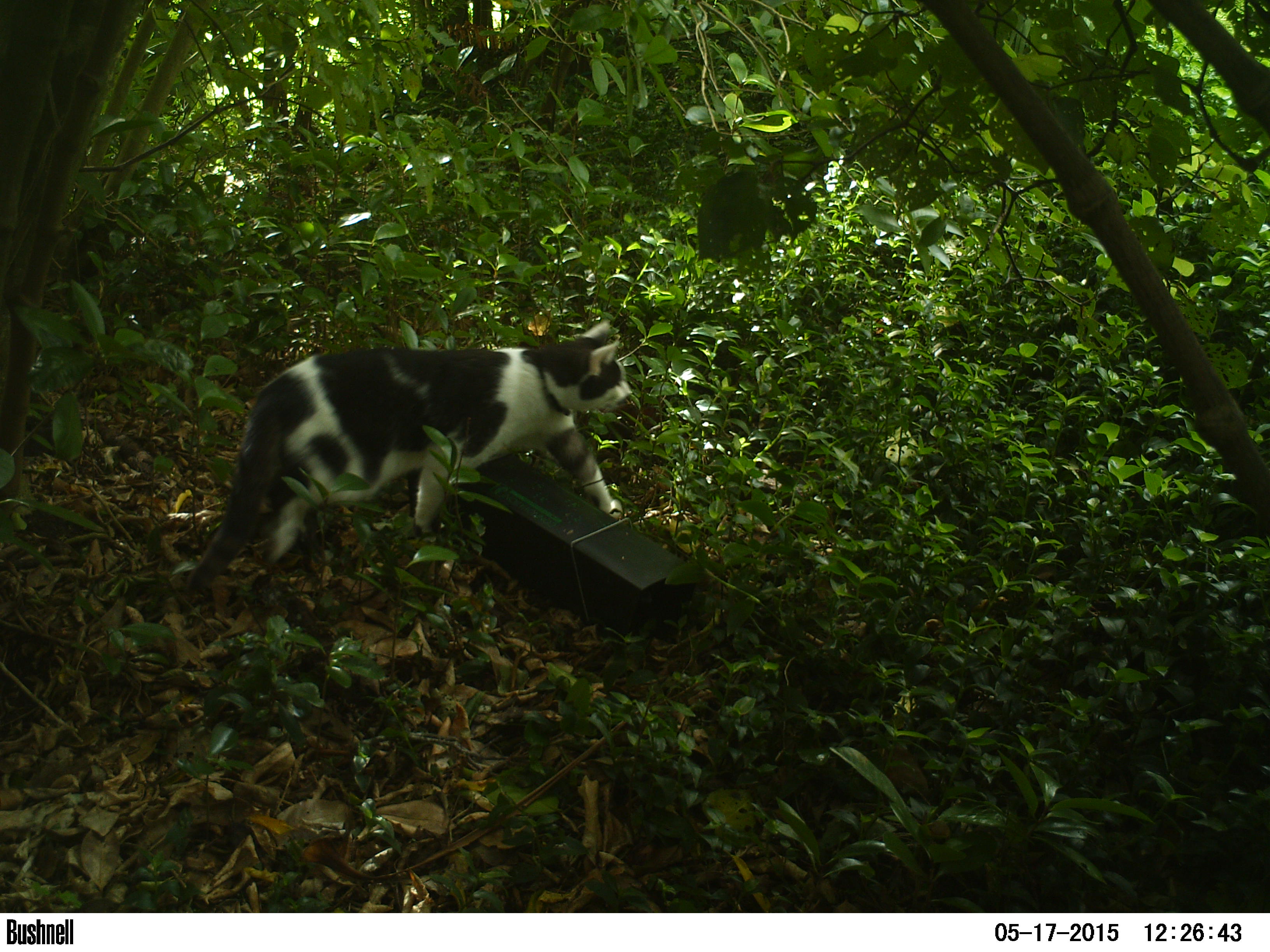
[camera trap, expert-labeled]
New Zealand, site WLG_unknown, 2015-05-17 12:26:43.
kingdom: Animalia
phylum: Chordata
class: Mammalia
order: Carnivora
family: Felidae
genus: Felis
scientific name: Felis catus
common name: domestic cat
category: cat